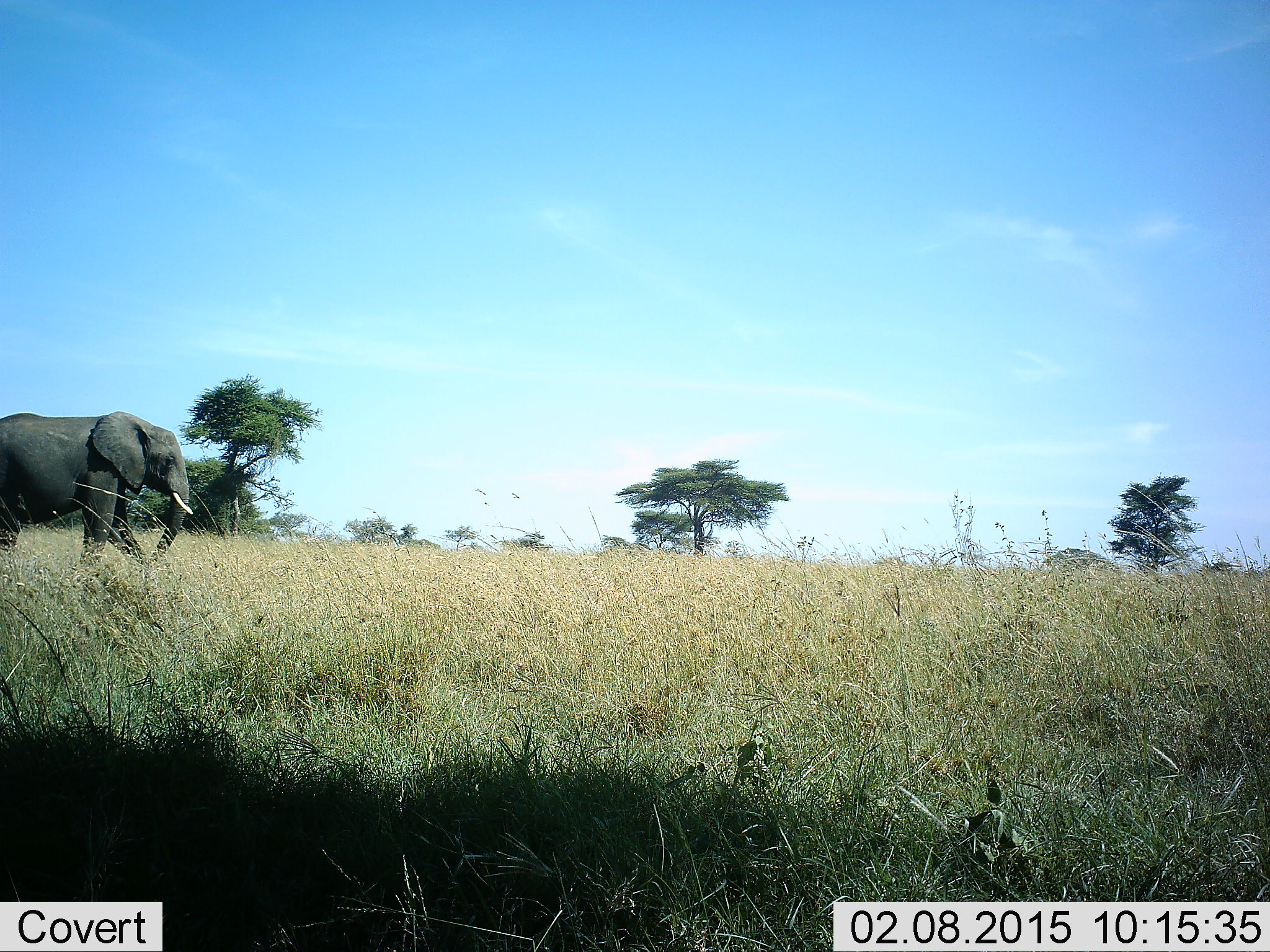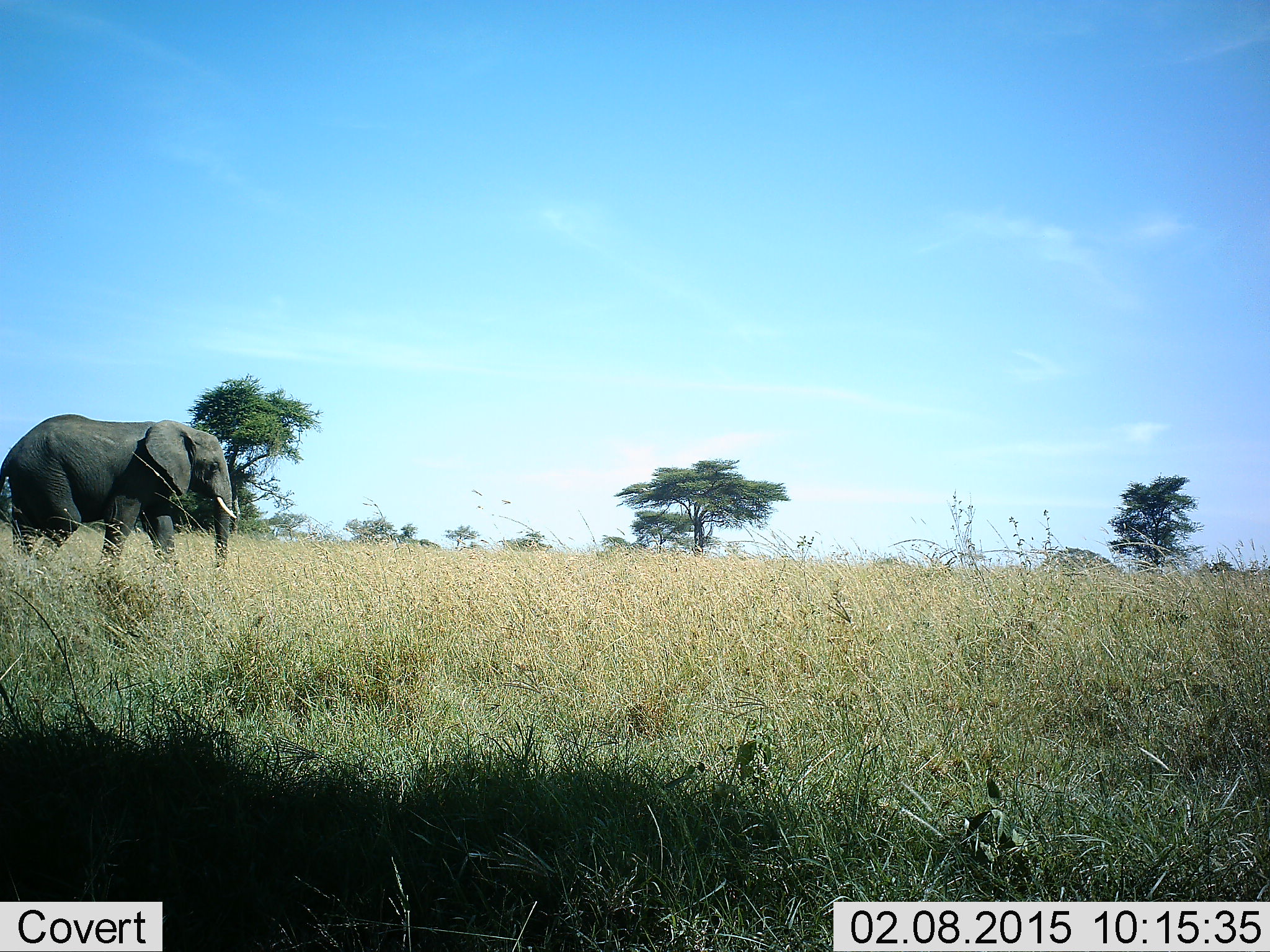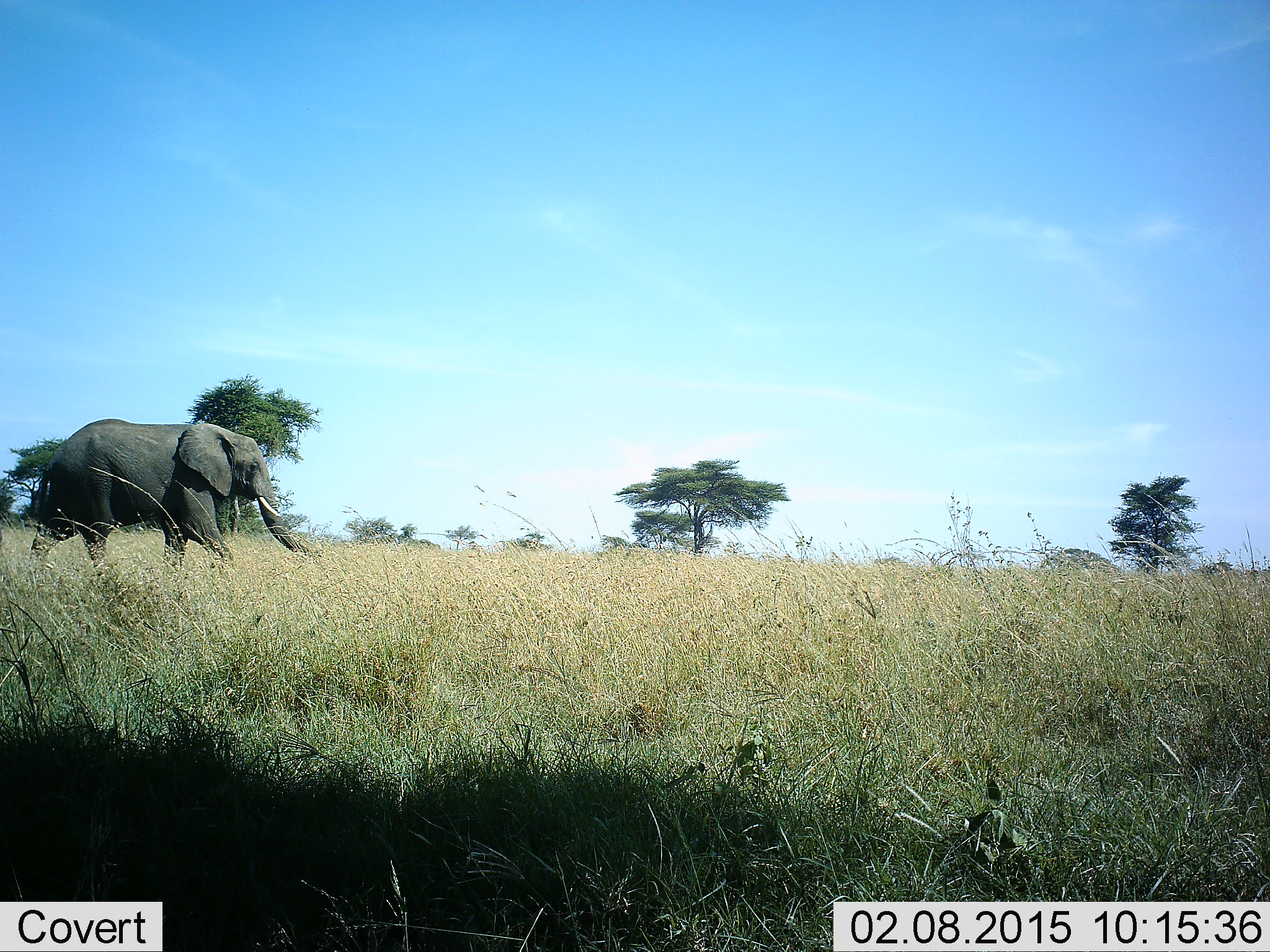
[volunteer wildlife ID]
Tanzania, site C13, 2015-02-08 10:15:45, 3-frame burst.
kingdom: Animalia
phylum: Chordata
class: Mammalia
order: Proboscidea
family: Elephantidae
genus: Loxodonta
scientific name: Loxodonta africana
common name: african bush elephant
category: elephant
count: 1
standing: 0%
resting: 0%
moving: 100%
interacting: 0%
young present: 0%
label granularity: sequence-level